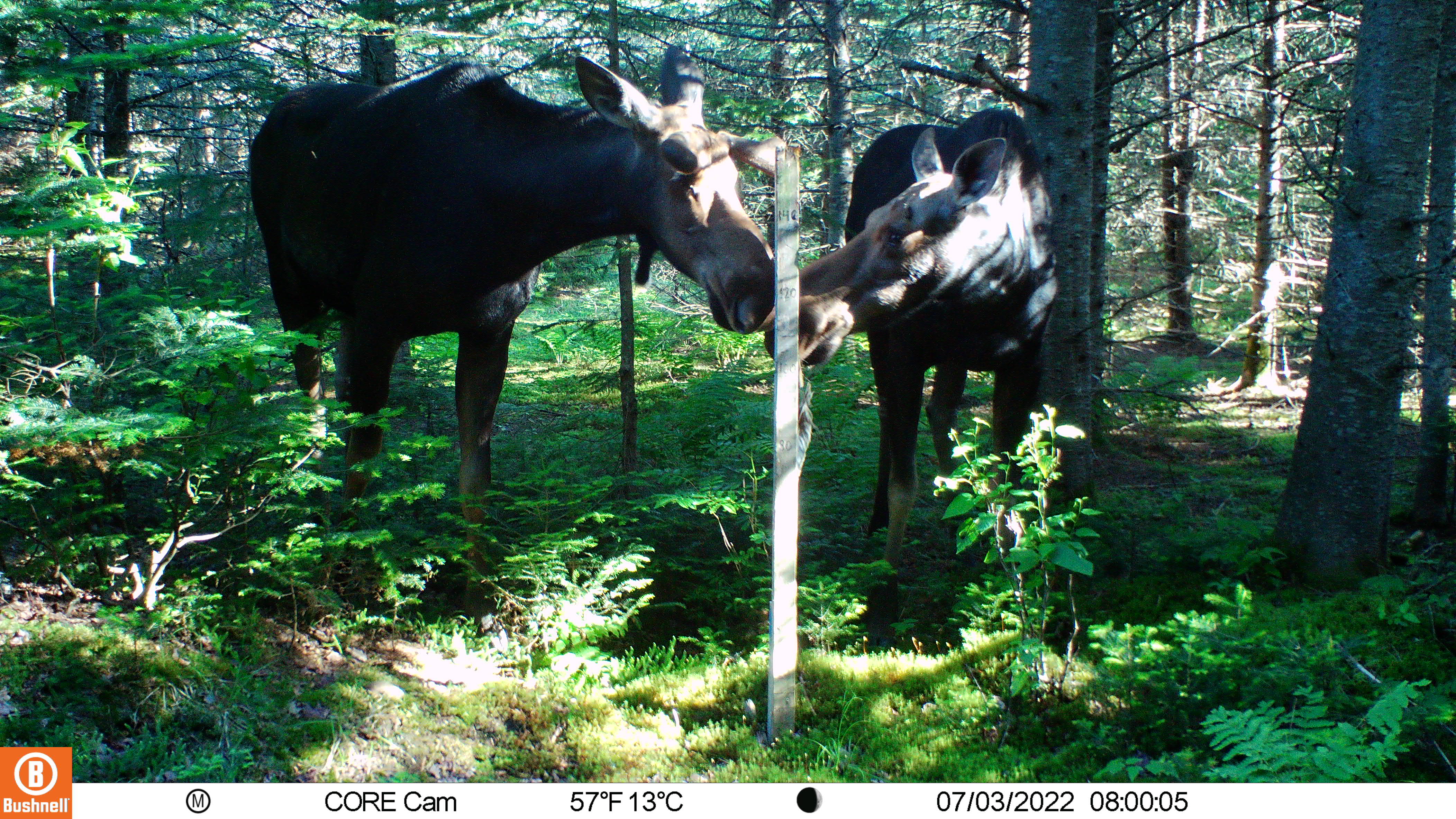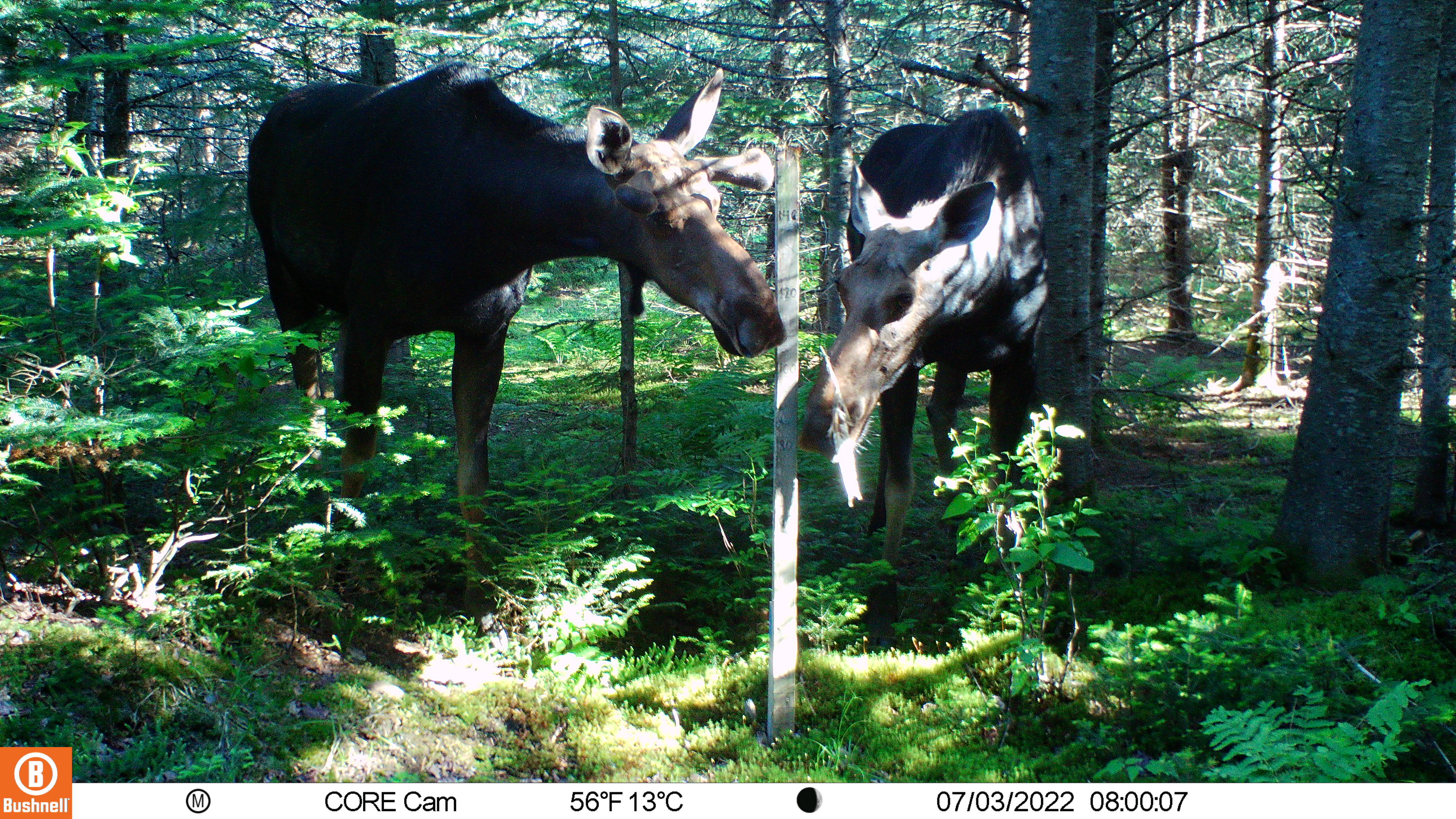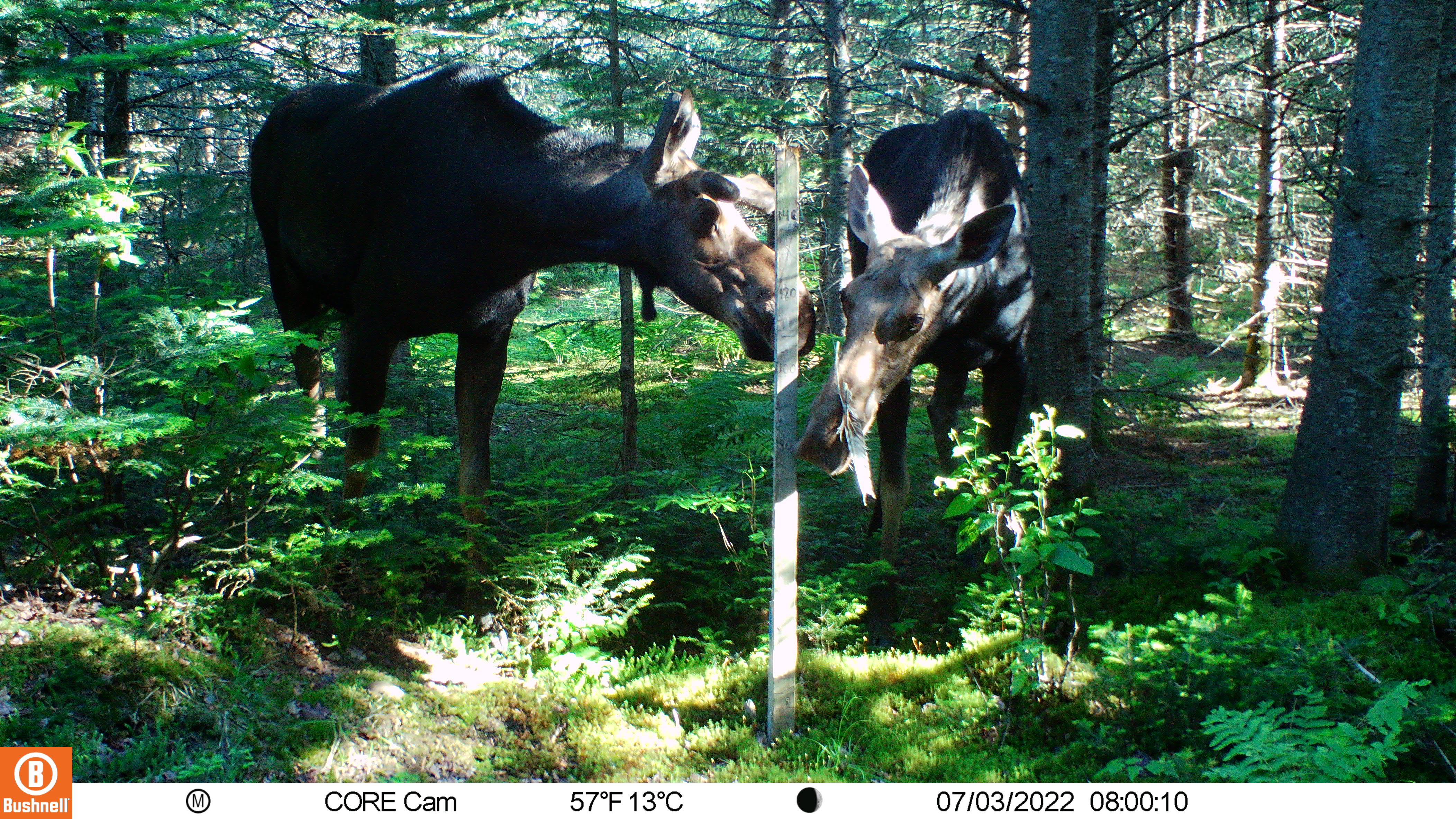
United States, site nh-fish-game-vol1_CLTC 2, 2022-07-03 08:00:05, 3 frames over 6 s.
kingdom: Animalia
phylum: Chordata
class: Mammalia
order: Artiodactyla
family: Cervidae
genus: Alces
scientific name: Alces alces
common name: moose